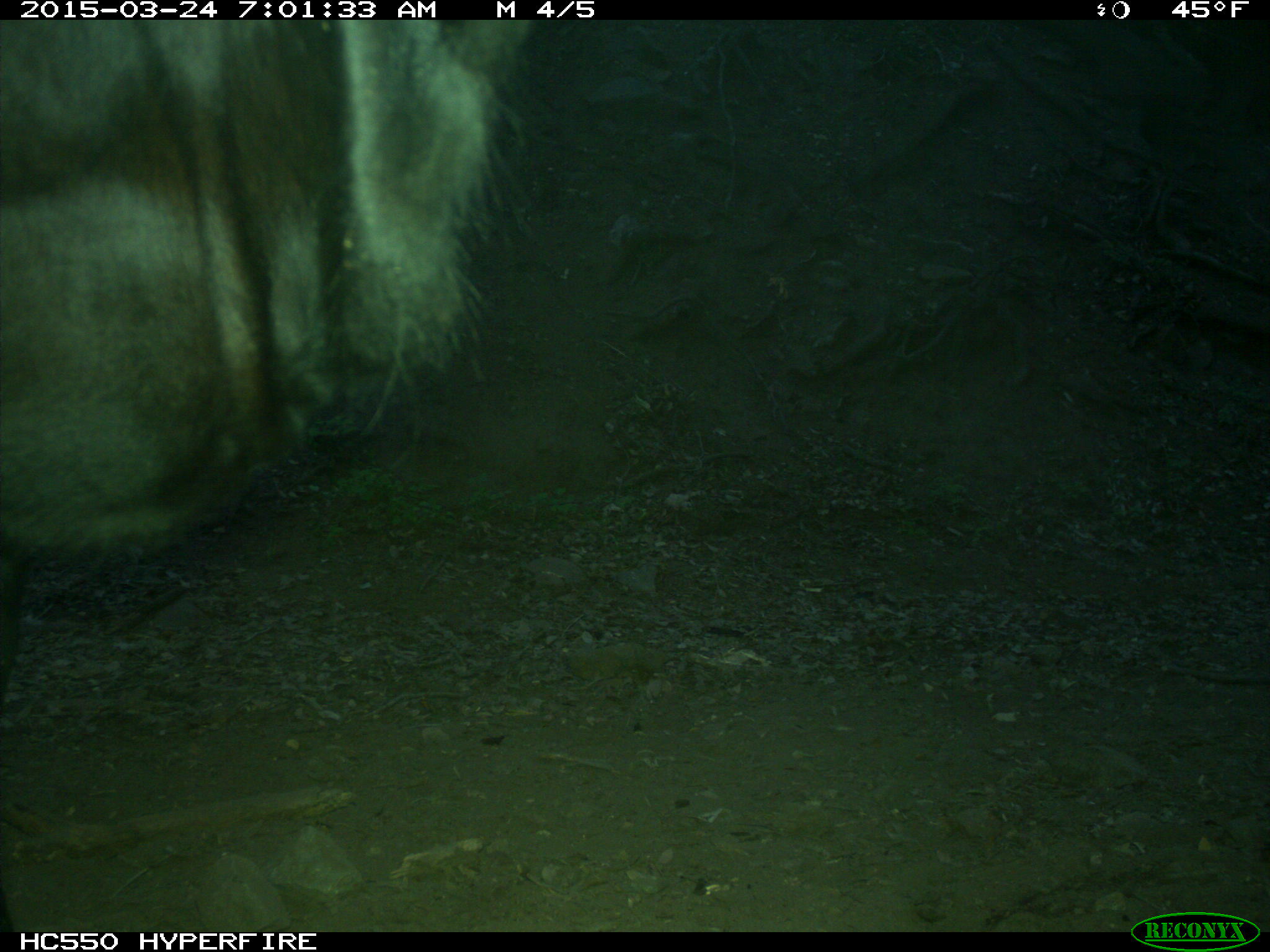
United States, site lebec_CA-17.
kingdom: Animalia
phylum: Chordata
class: Mammalia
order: Artiodactyla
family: Bovidae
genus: Bos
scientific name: Bos taurus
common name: domestic cow